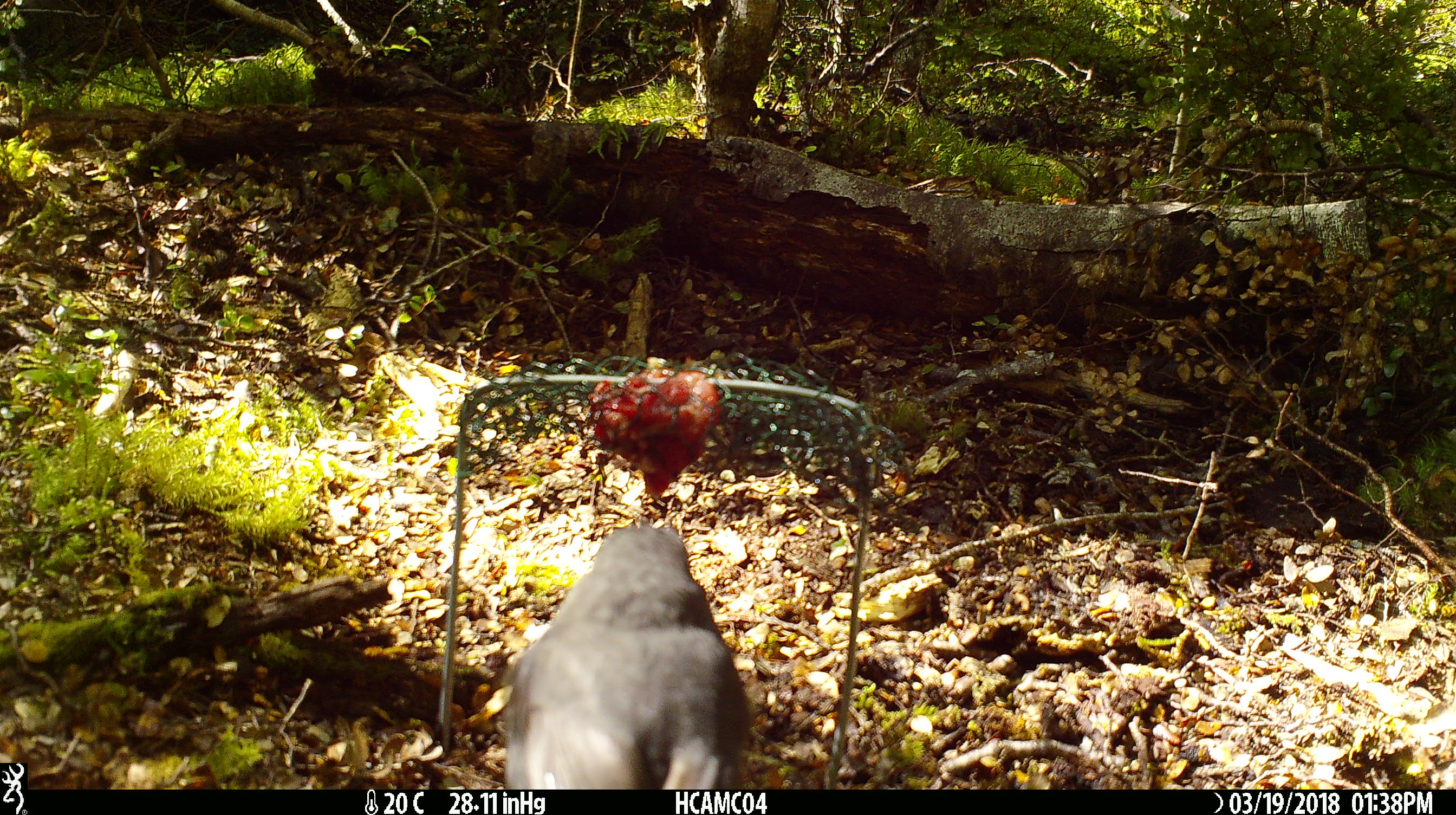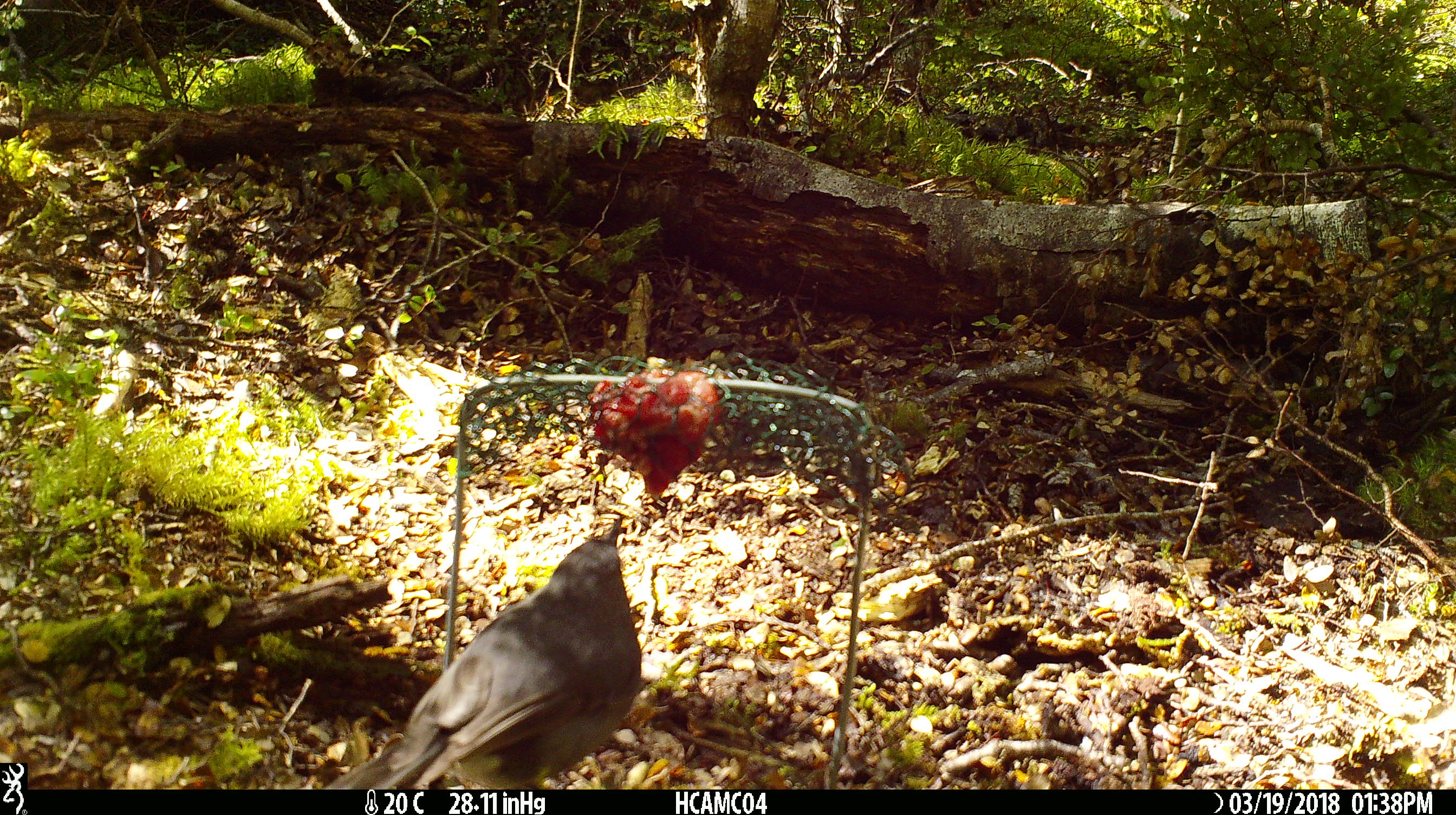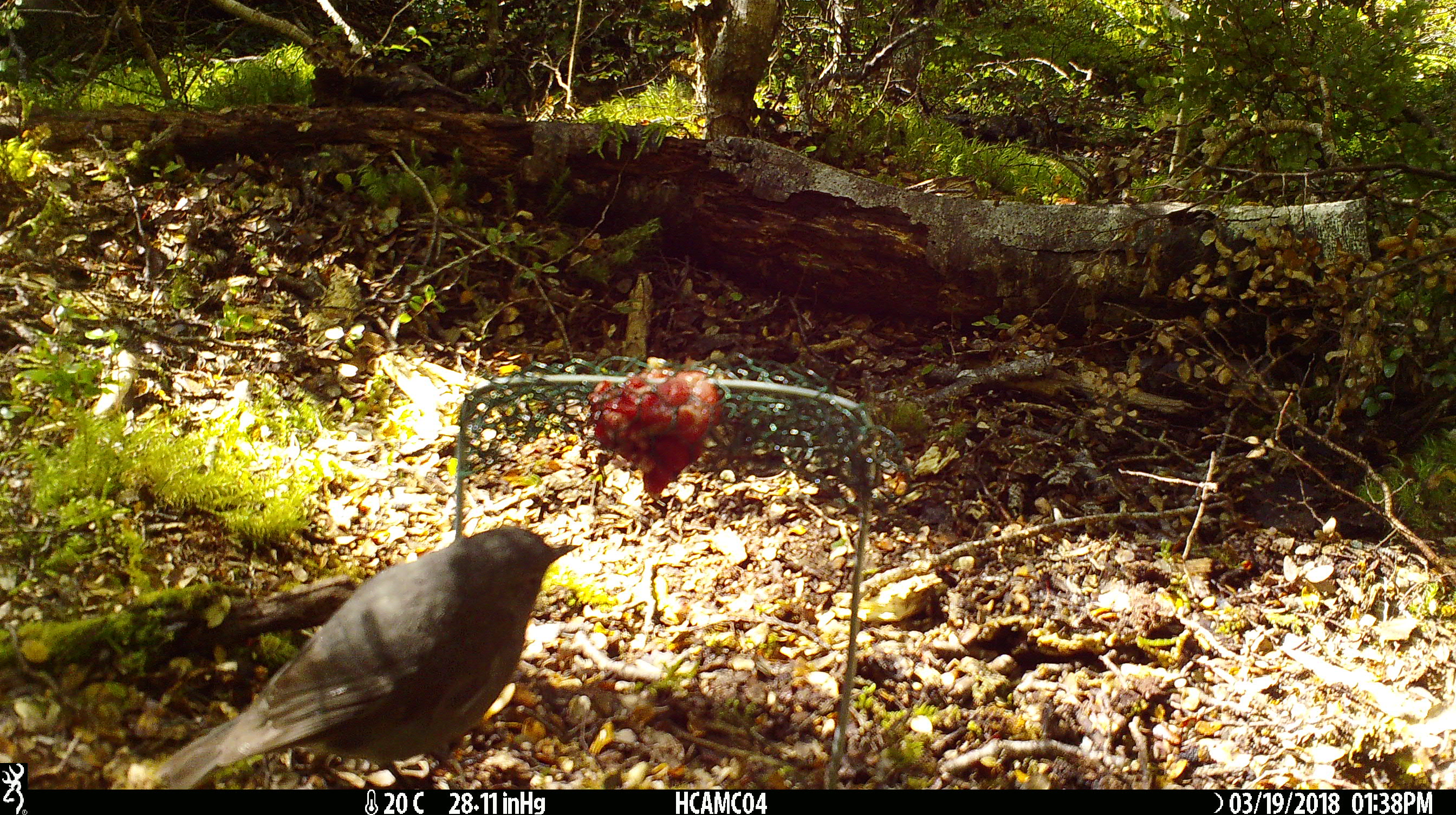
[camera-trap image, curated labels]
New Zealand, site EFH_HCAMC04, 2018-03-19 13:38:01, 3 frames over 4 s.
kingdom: Animalia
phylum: Chordata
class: Aves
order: Passeriformes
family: Petroicidae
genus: Petroica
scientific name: Petroica australis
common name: new zealand robin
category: robin